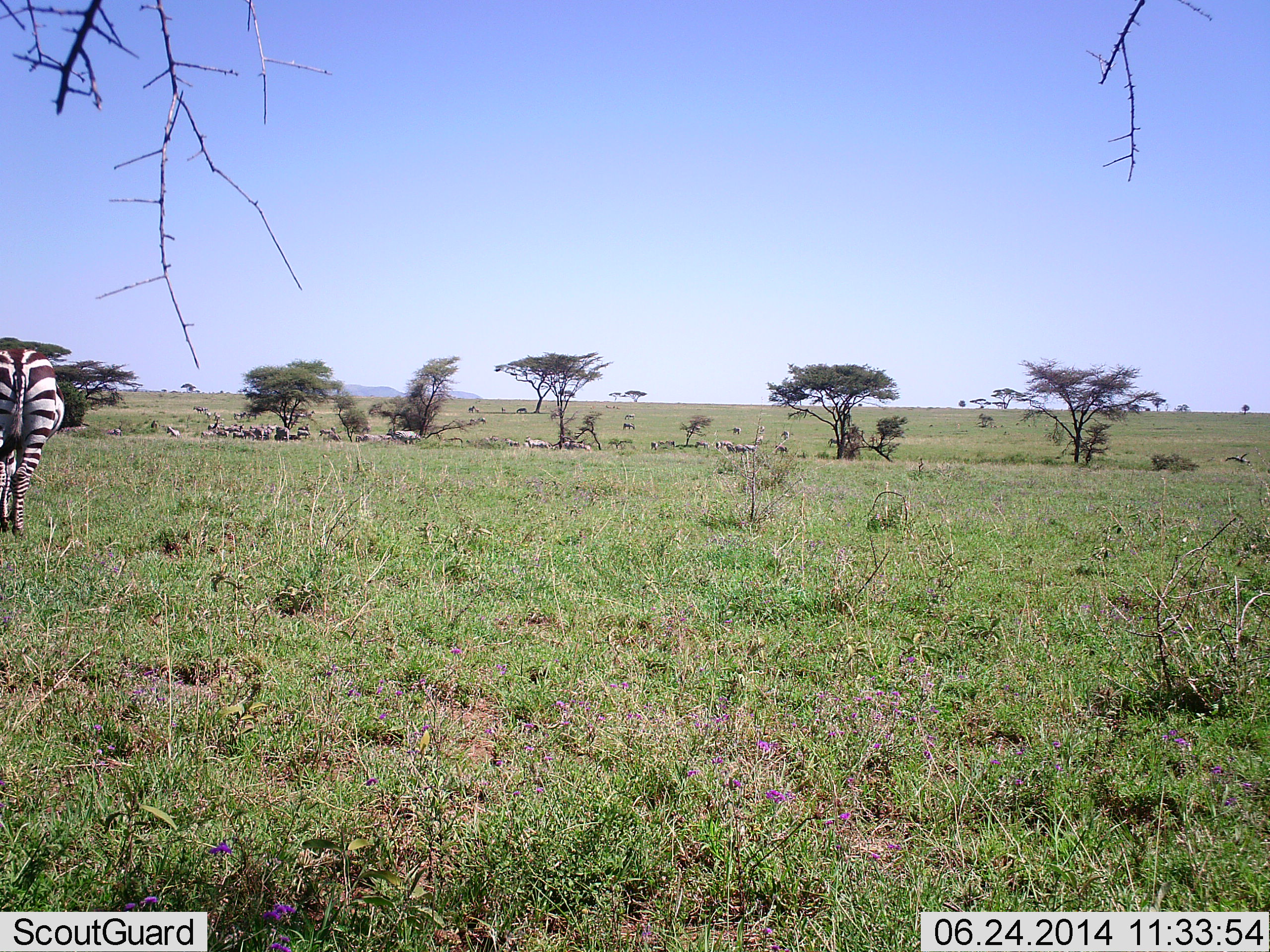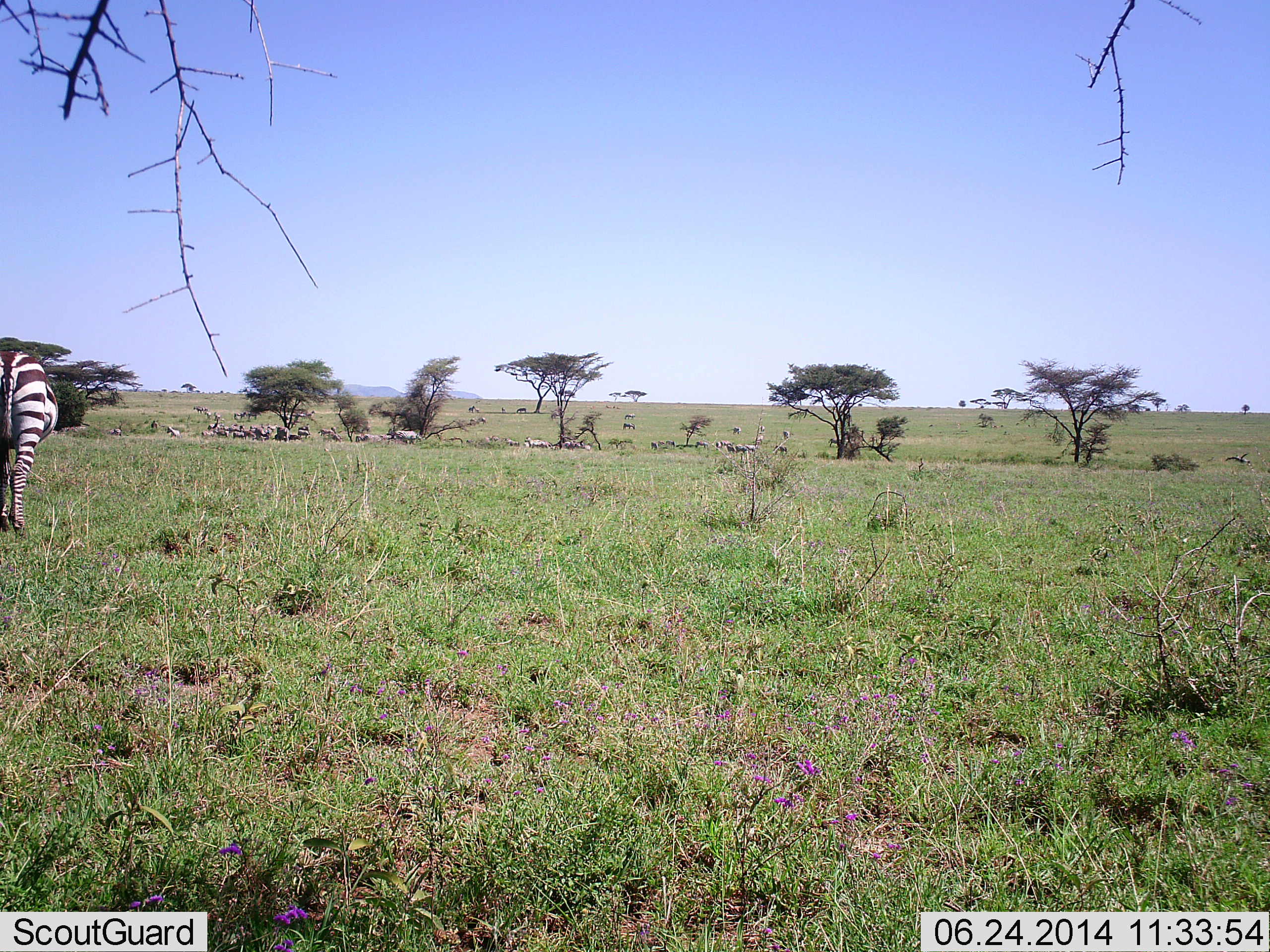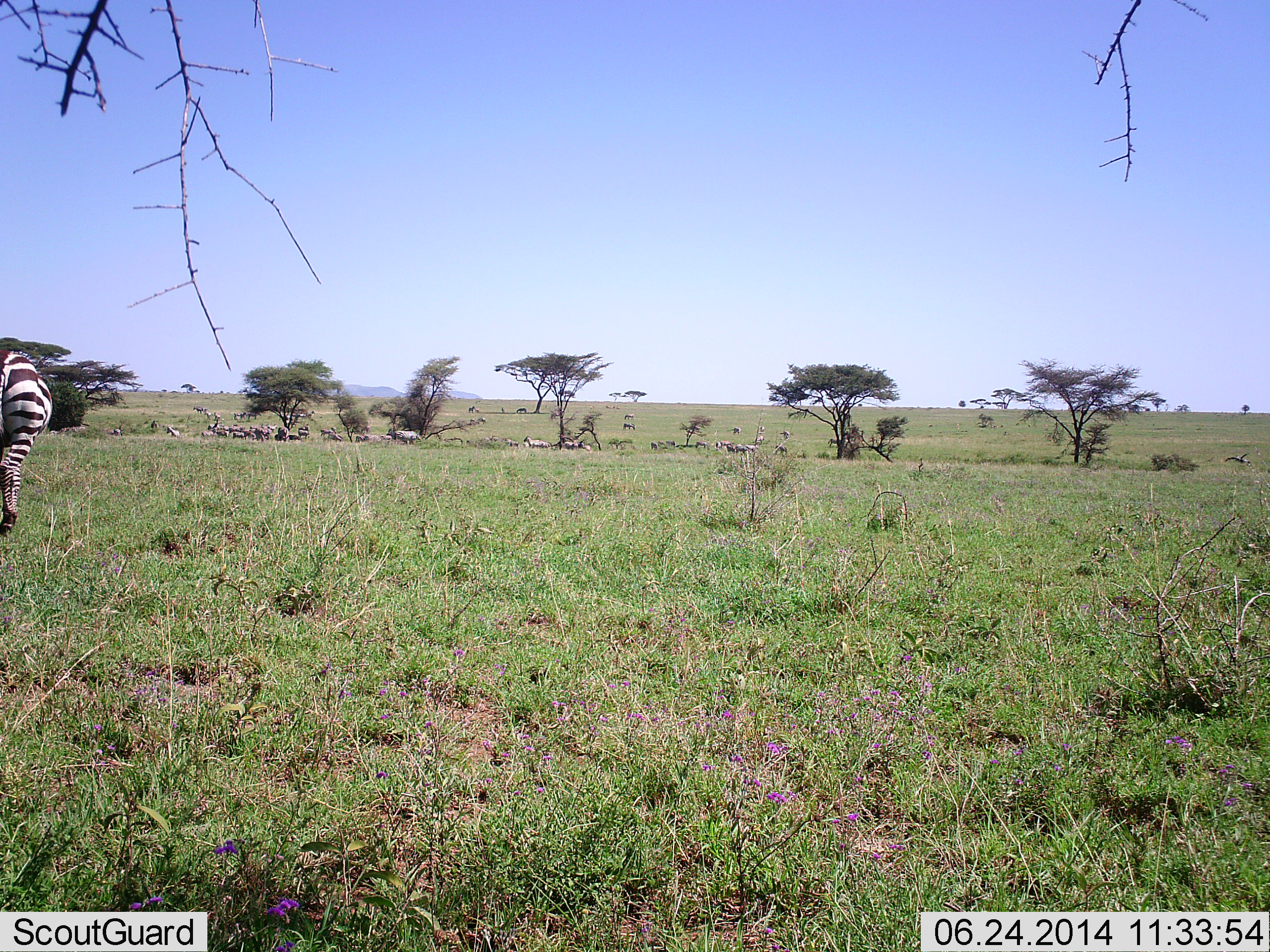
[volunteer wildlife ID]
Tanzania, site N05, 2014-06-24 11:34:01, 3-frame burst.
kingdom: Animalia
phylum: Chordata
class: Mammalia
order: Perissodactyla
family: Equidae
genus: Equus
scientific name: Equus quagga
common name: plains zebra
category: zebra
Zebra (plains zebra) (Equus quagga), count 1. Behavior (volunteer vote fractions): standing 48%, resting 4%, moving 50%, interacting 2%. Young present (vote fraction): 0%. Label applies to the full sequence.